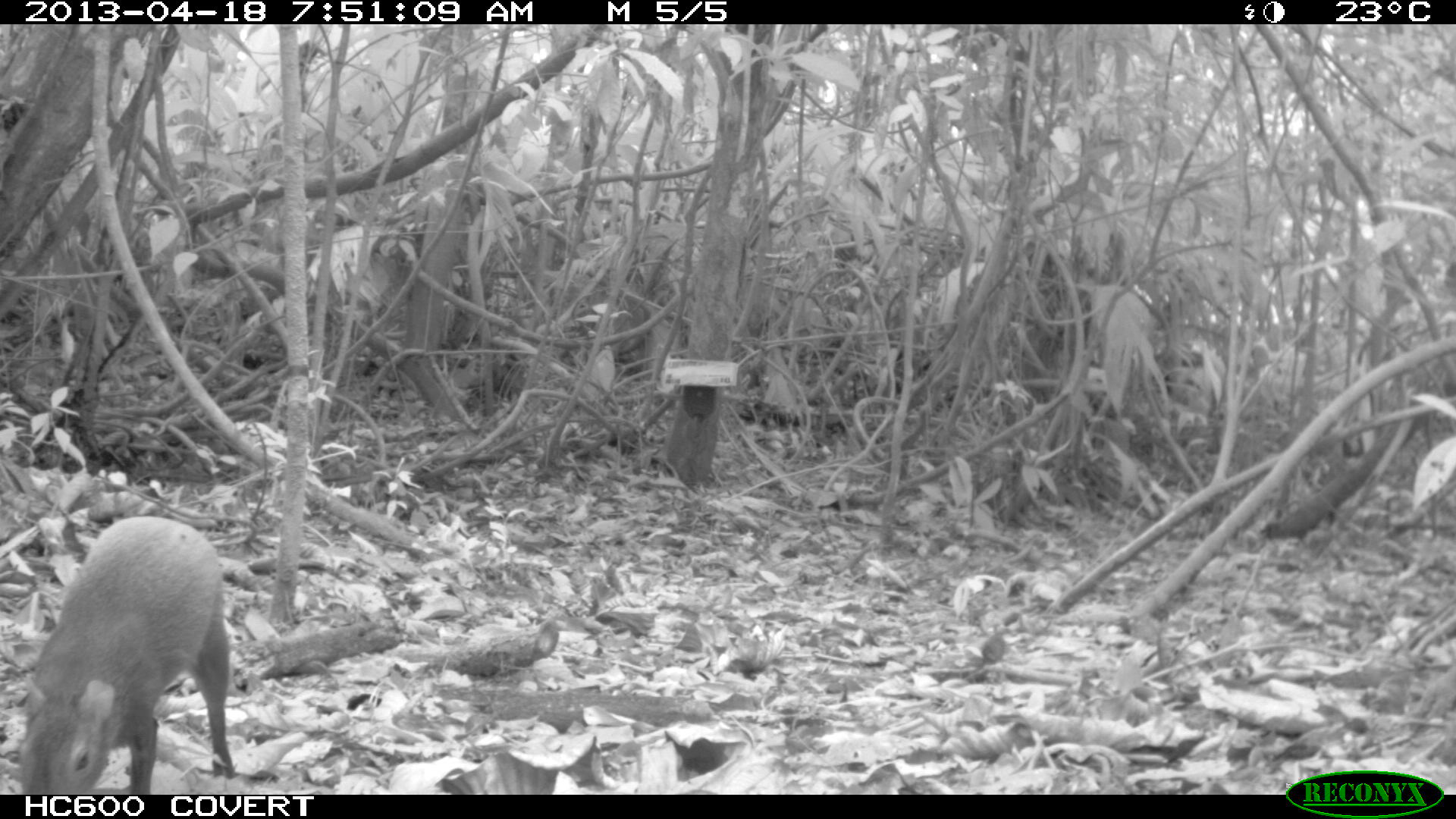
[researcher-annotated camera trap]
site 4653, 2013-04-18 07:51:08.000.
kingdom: Animalia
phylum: Chordata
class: Mammalia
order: Rodentia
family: Dasyproctidae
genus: Dasyprocta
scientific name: Dasyprocta leporina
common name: red-rumped agouti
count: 1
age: adult